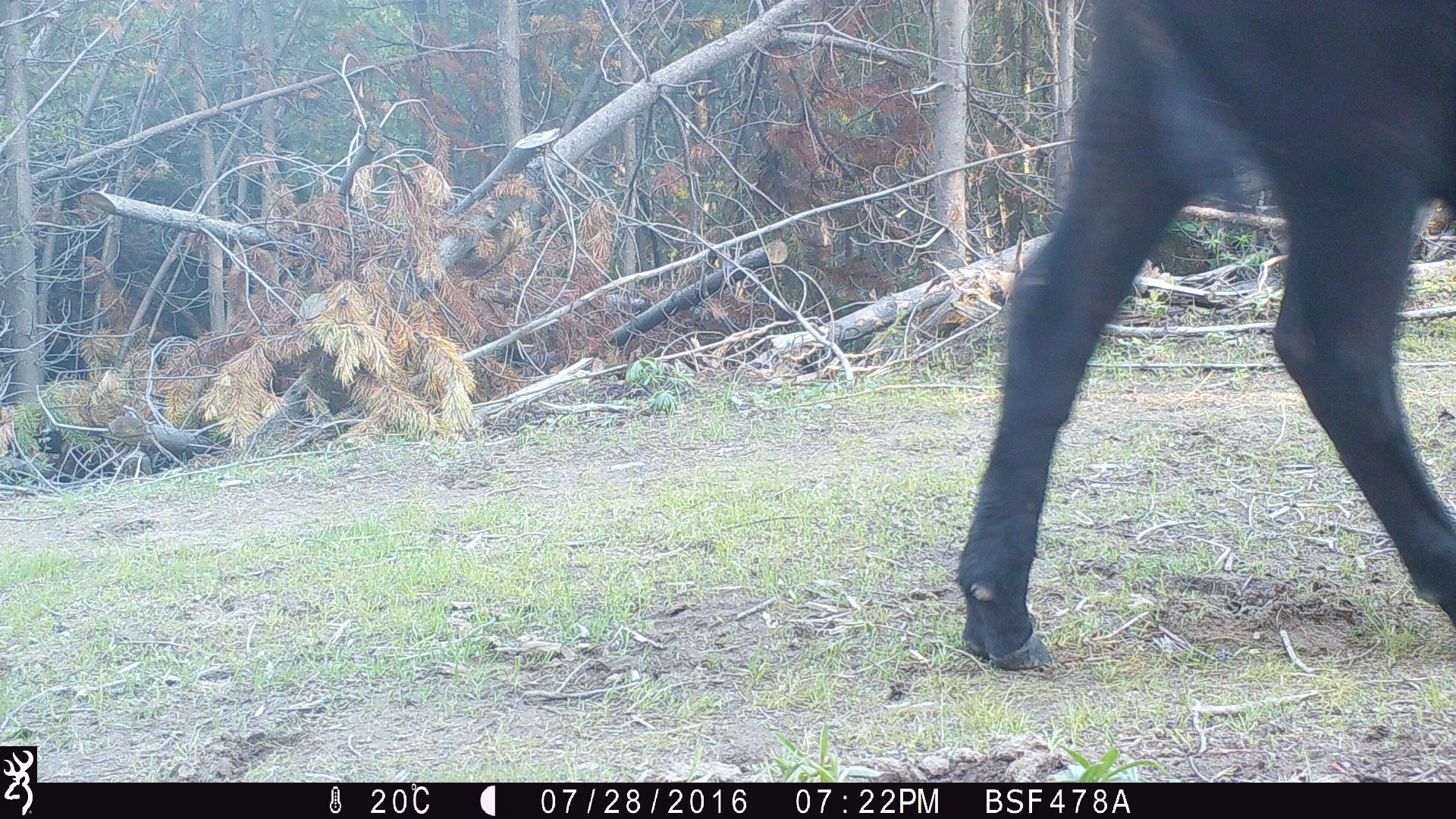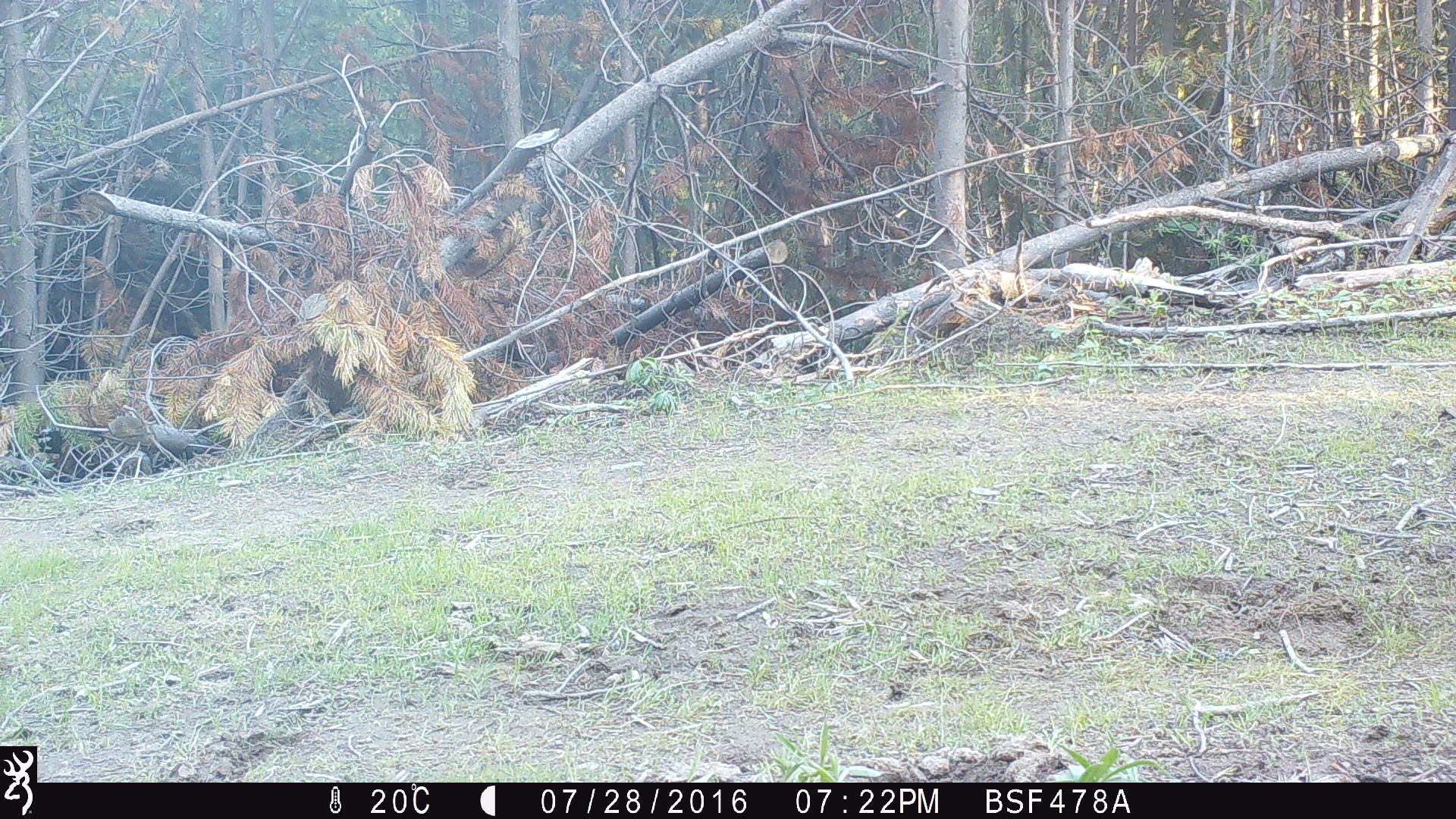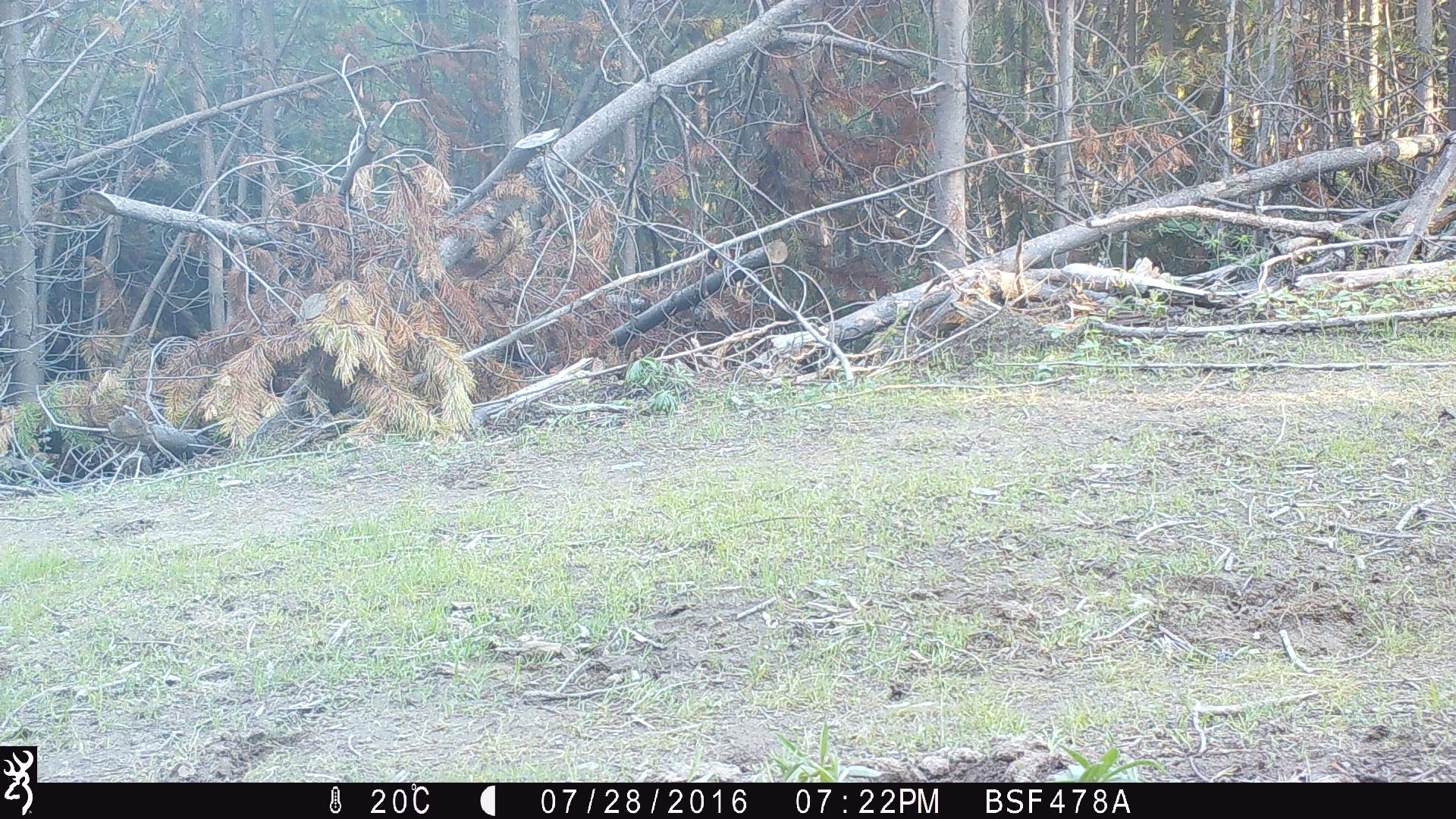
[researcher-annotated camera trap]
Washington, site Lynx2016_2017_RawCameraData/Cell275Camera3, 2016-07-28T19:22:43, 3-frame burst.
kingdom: Animalia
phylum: Chordata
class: Mammalia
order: Artiodactyla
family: Bovidae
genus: Bos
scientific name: Bos taurus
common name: domestic cattle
Domestic cattle (Bos taurus). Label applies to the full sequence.